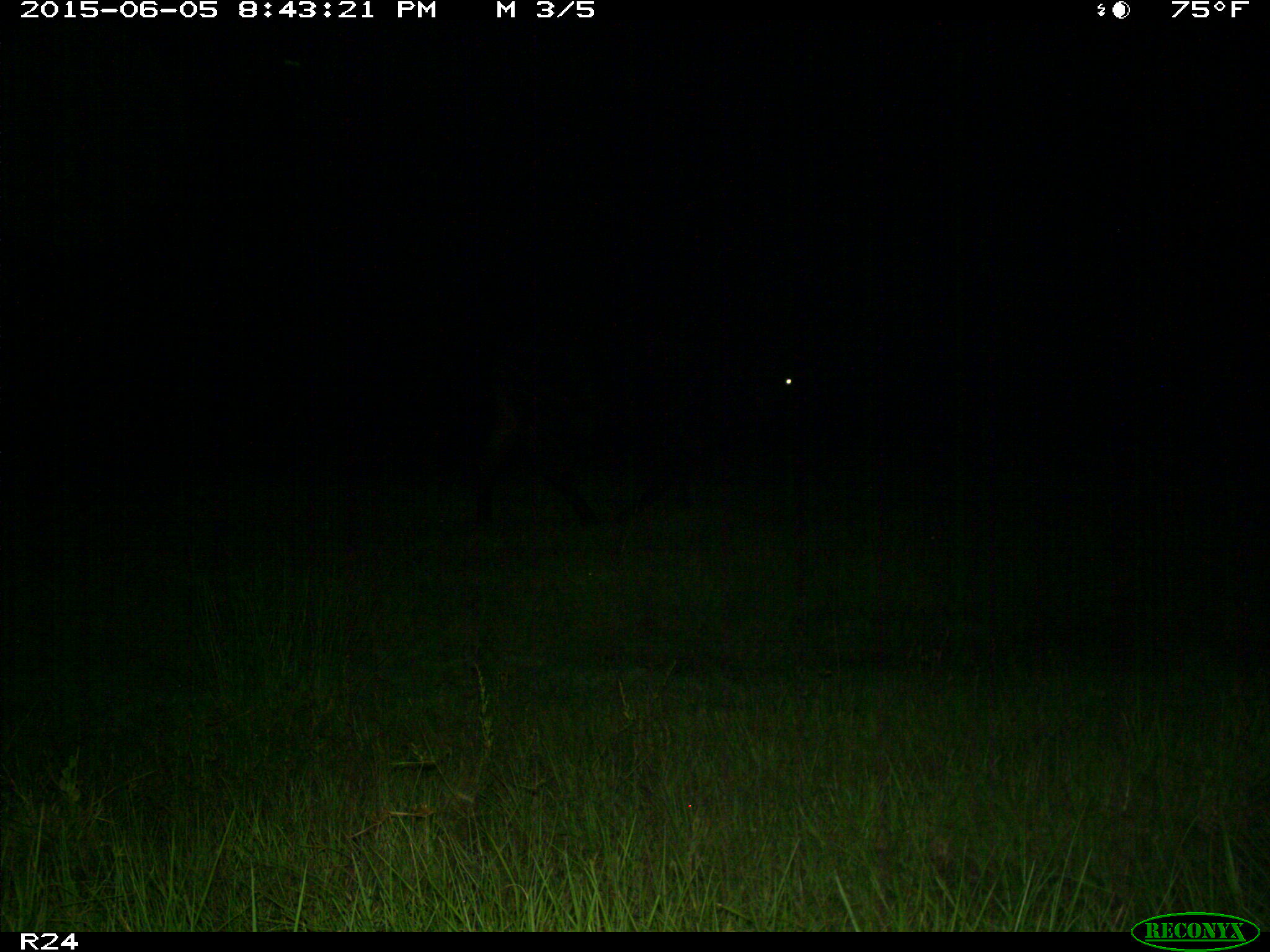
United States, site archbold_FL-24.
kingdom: Animalia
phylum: Chordata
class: Mammalia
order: Artiodactyla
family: Bovidae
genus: Bos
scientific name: Bos taurus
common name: domestic cow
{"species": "Bos taurus (domestic cow)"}